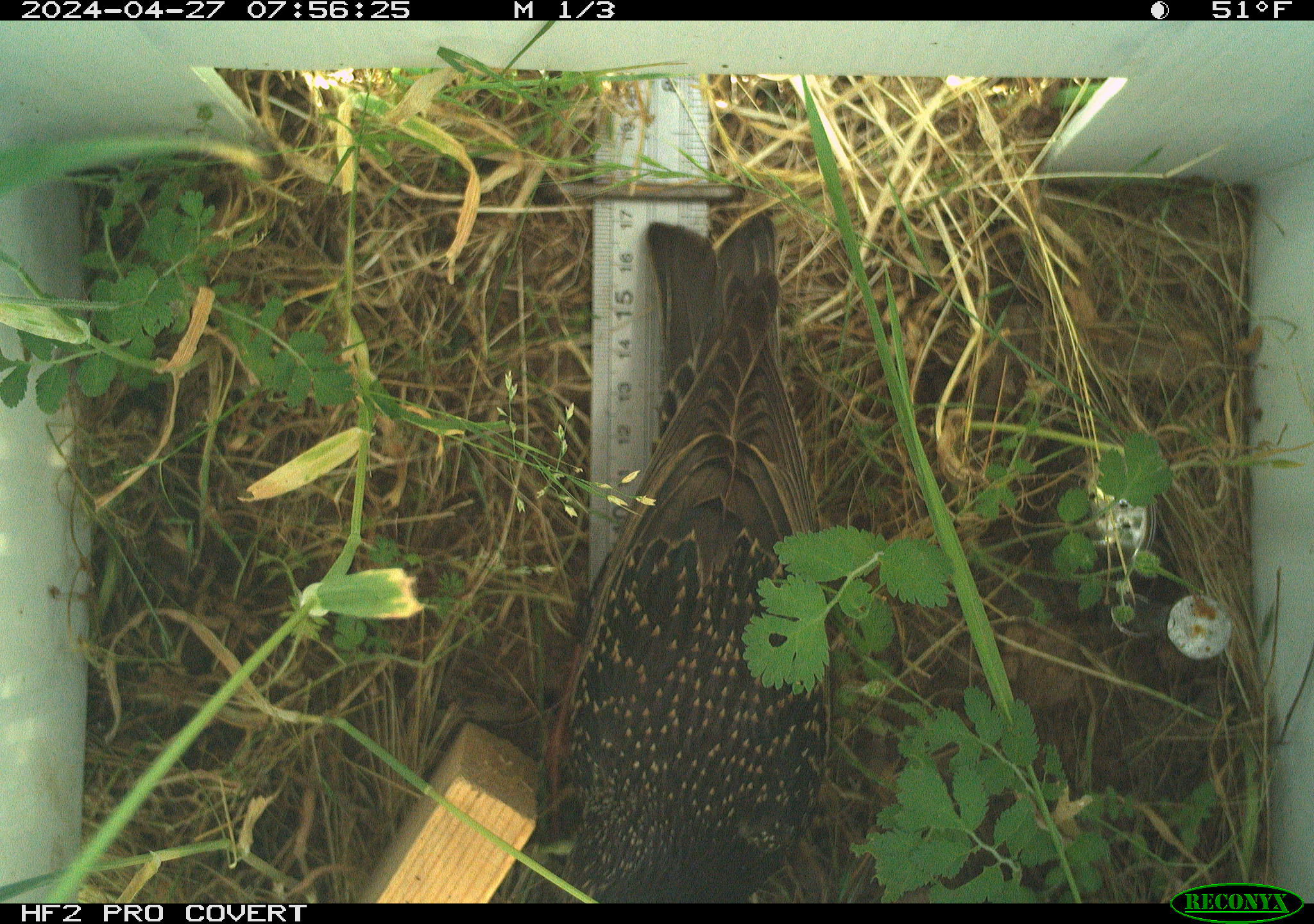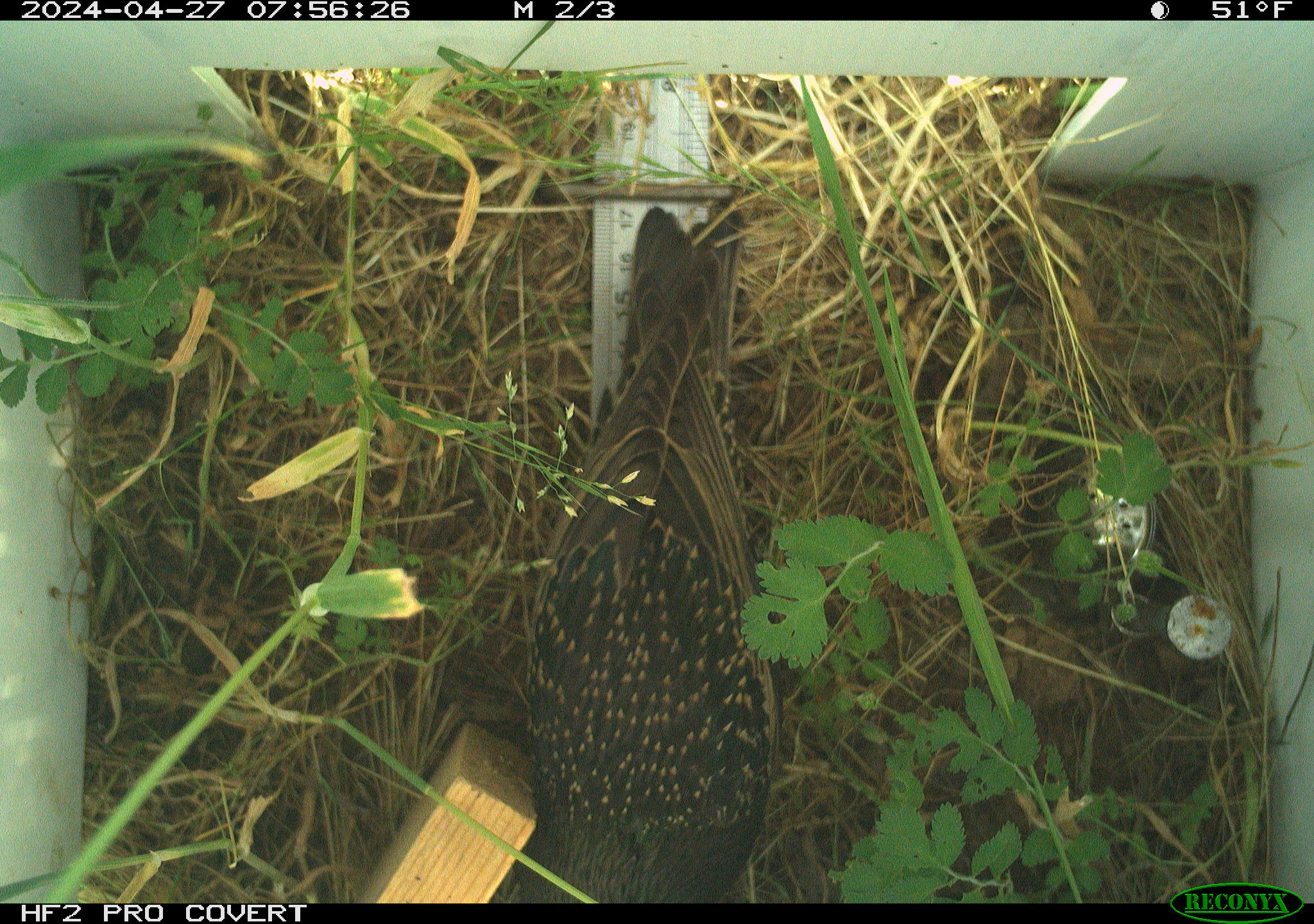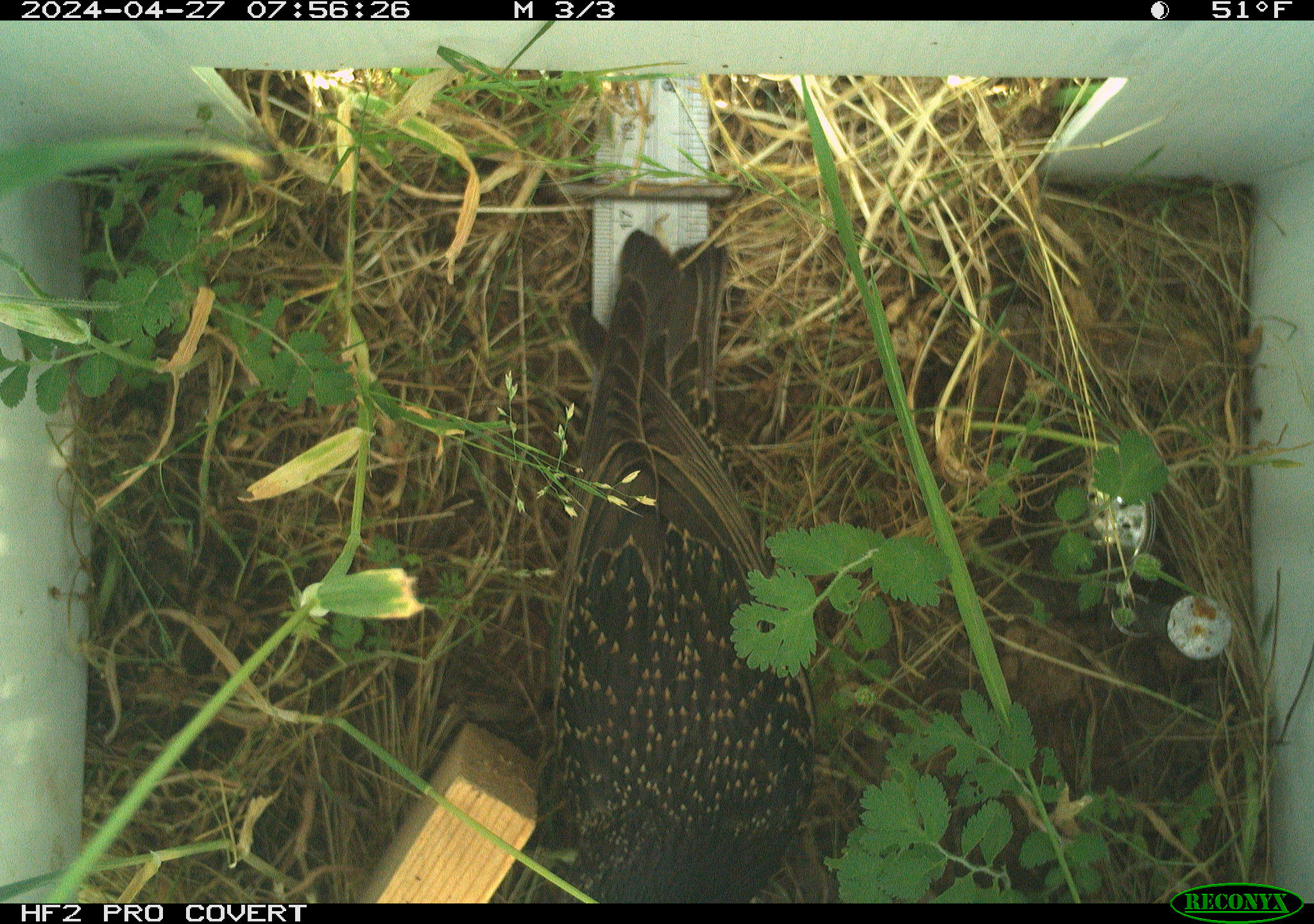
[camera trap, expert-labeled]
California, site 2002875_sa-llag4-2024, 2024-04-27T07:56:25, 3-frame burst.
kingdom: Animalia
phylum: Chordata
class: Aves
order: Passeriformes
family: Sturnidae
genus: Sturnus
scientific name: Sturnus vulgaris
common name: common starling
Common starling (Sturnus vulgaris).